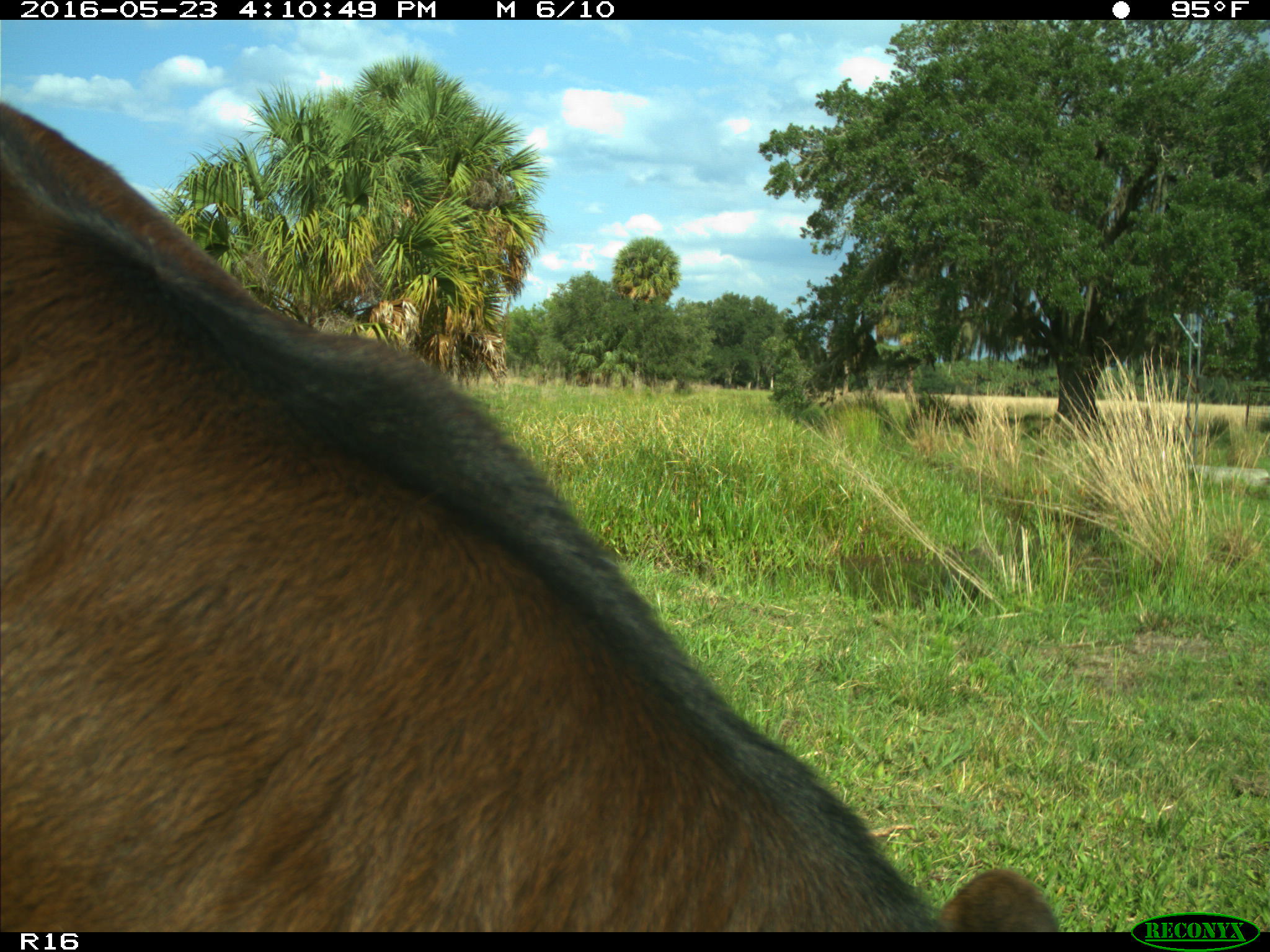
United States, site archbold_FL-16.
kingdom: Animalia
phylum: Chordata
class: Mammalia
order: Artiodactyla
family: Bovidae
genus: Bos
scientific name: Bos taurus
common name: domestic cow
Bos taurus (domestic cow).